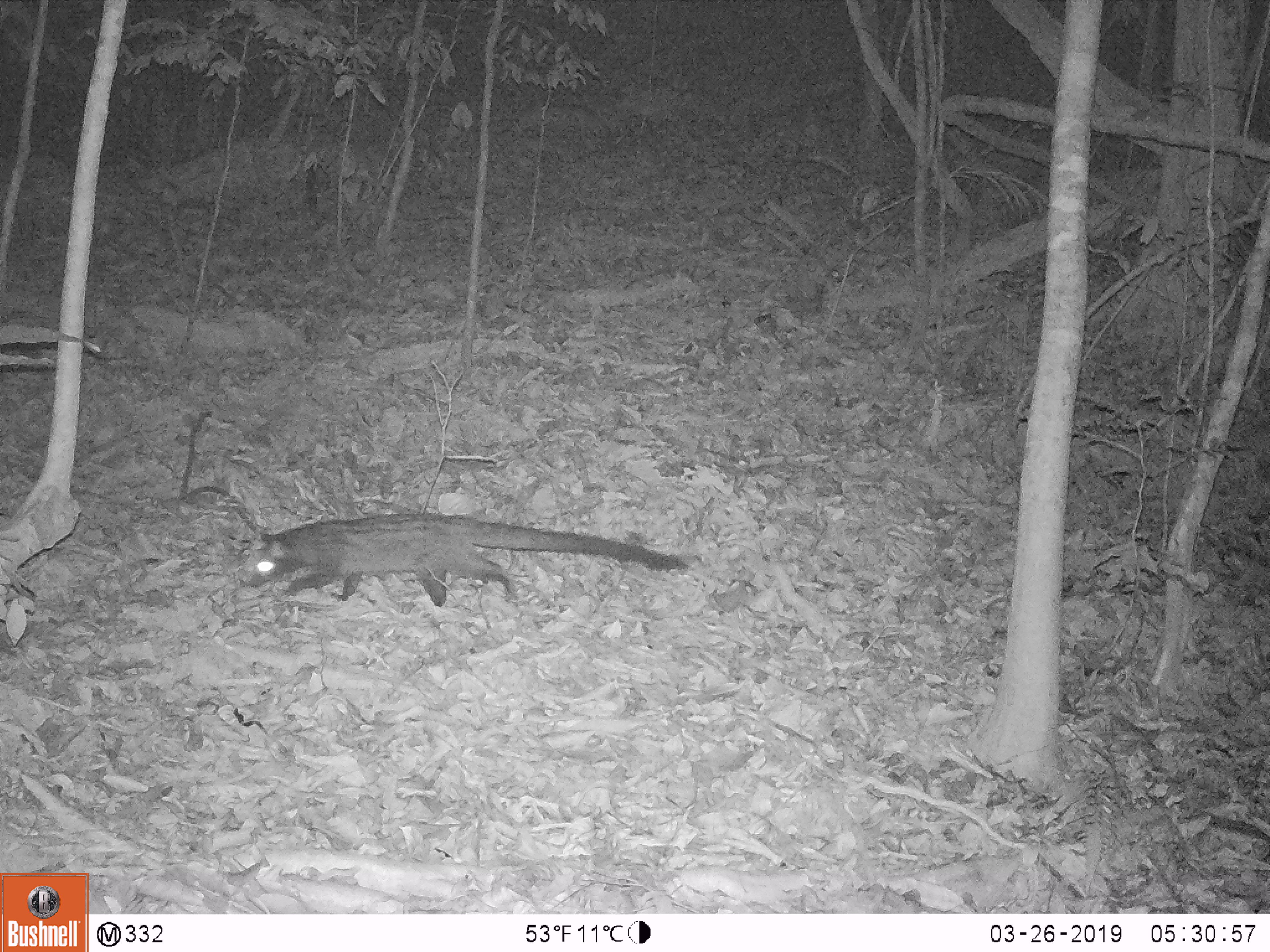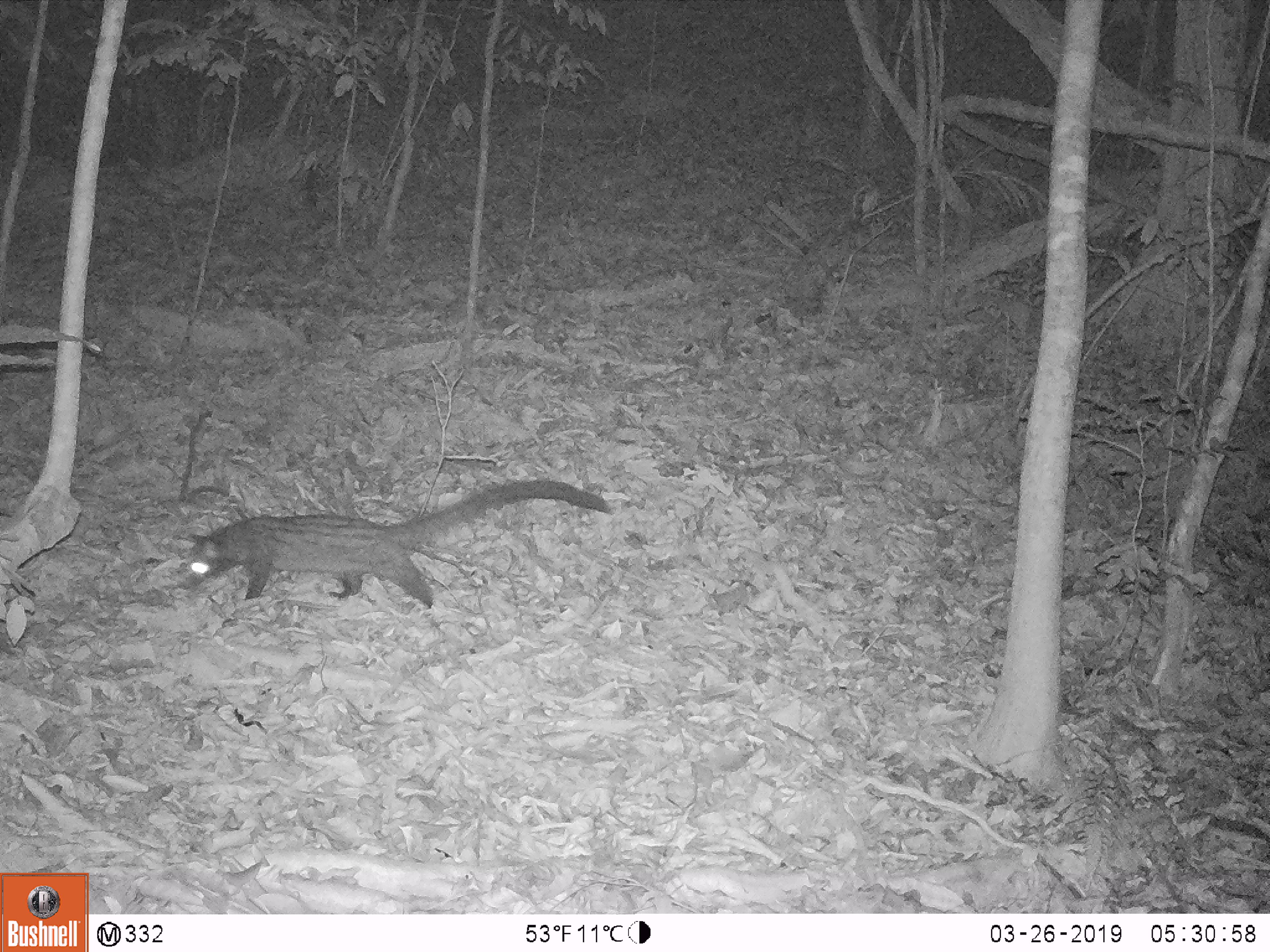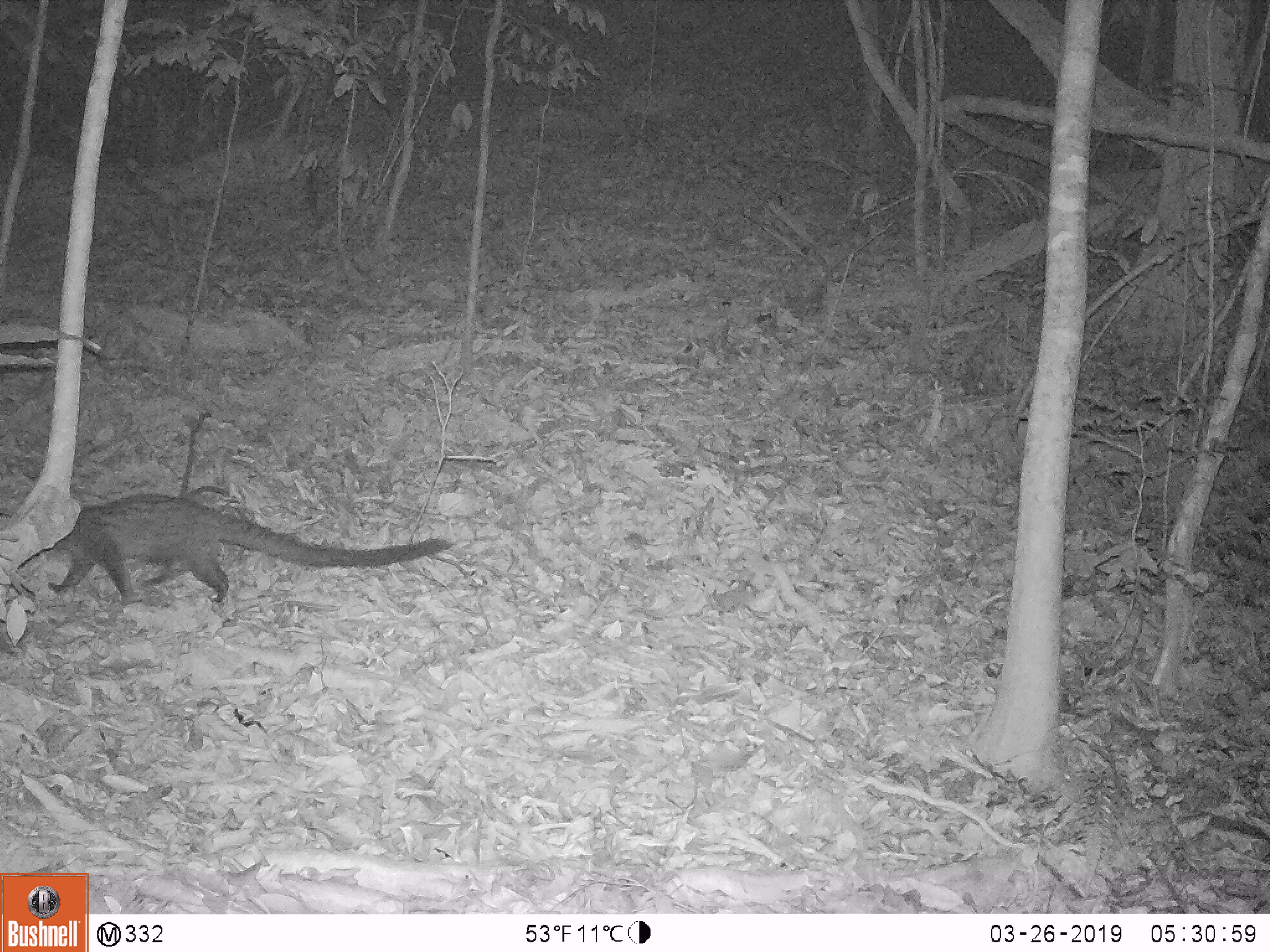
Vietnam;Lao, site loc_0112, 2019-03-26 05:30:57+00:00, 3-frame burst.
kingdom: Animalia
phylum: Chordata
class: Mammalia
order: Carnivora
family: Viverridae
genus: Paradoxurus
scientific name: Paradoxurus hermaphroditus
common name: common palm civet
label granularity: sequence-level